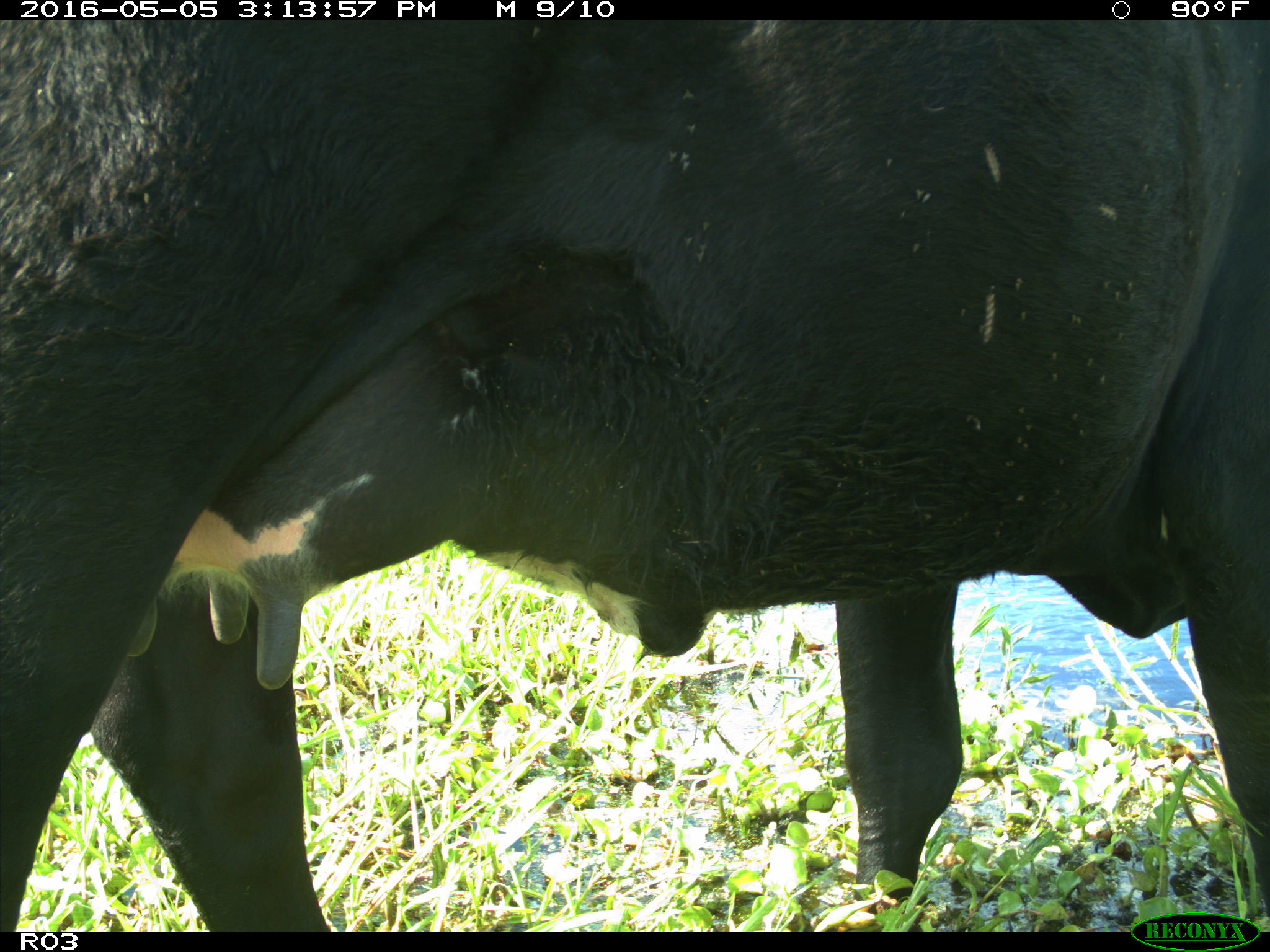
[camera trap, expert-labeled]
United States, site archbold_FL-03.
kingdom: Animalia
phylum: Chordata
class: Mammalia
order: Artiodactyla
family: Bovidae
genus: Bos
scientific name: Bos taurus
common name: domestic cow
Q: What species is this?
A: Bos taurus (domestic cow).